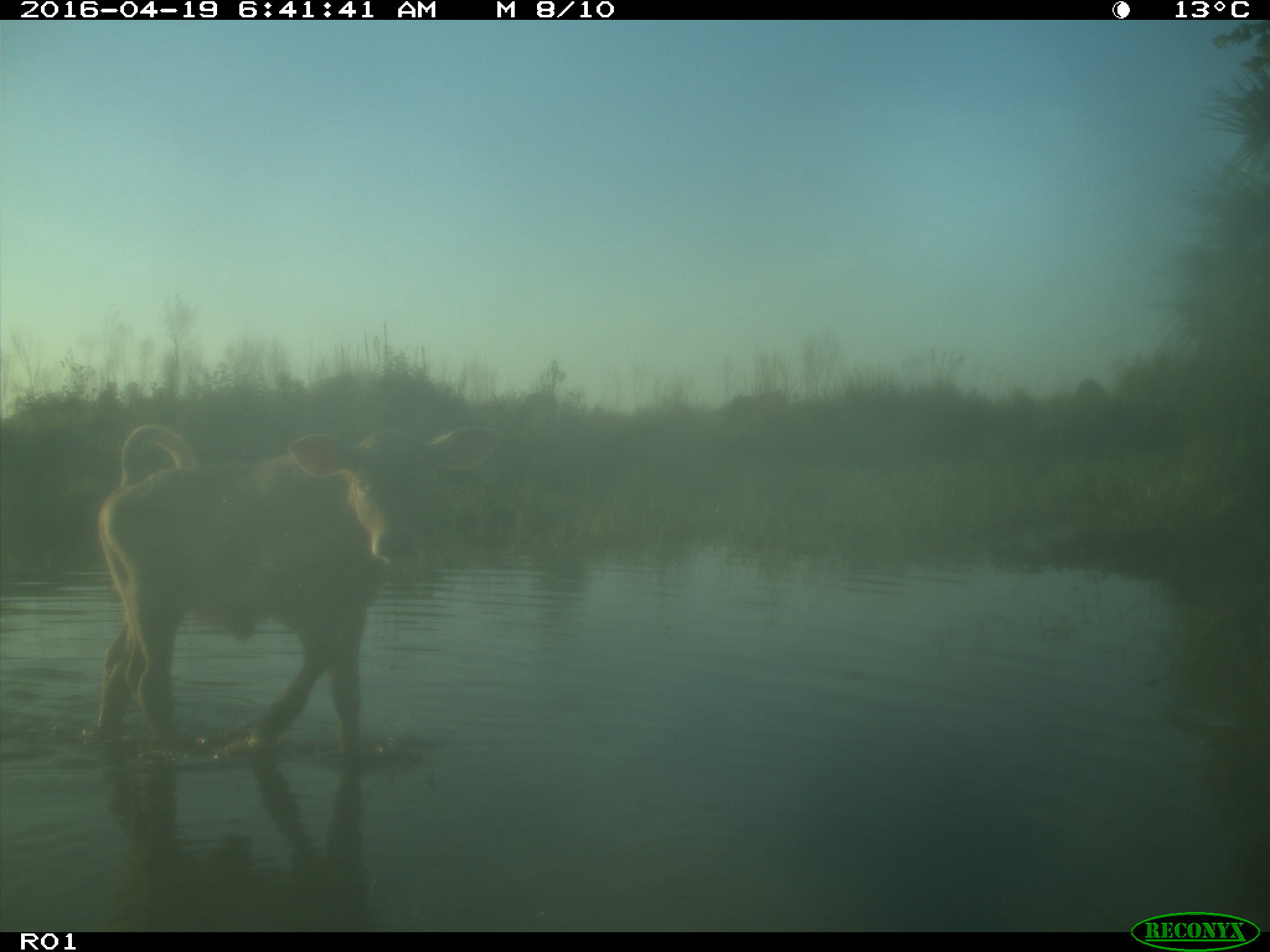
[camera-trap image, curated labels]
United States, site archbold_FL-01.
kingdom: Animalia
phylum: Chordata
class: Mammalia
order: Artiodactyla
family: Bovidae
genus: Bos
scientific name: Bos taurus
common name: domestic cow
Bos taurus (domestic cow).